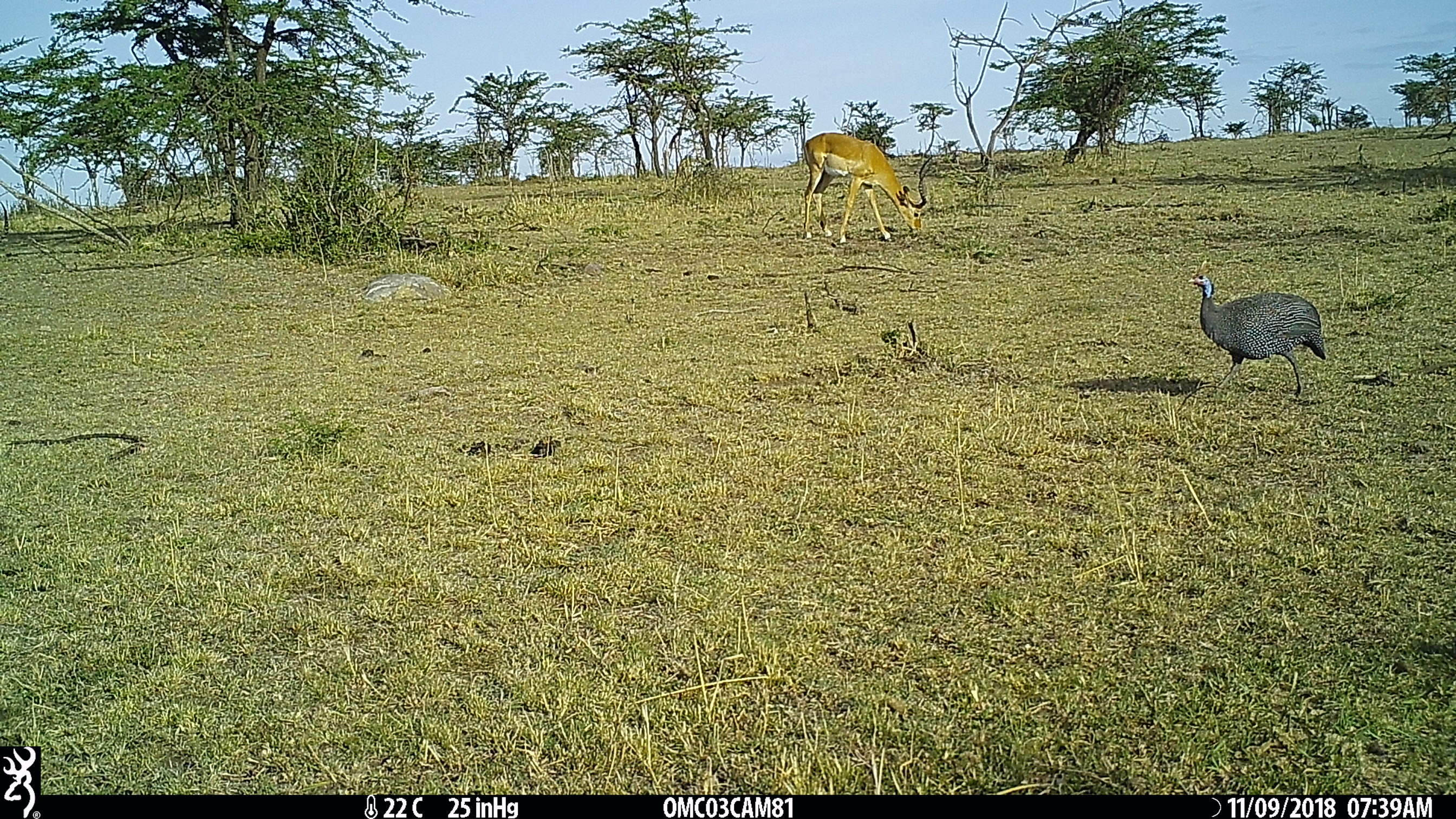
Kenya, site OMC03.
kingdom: Animalia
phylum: Chordata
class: Aves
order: Galliformes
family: Numididae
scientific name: Numididae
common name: guineafowl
Guineafowl (Numididae).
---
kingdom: Animalia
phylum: Chordata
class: Mammalia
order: Artiodactyla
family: Bovidae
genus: Aepyceros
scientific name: Aepyceros melampus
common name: impala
Impala (Aepyceros melampus).